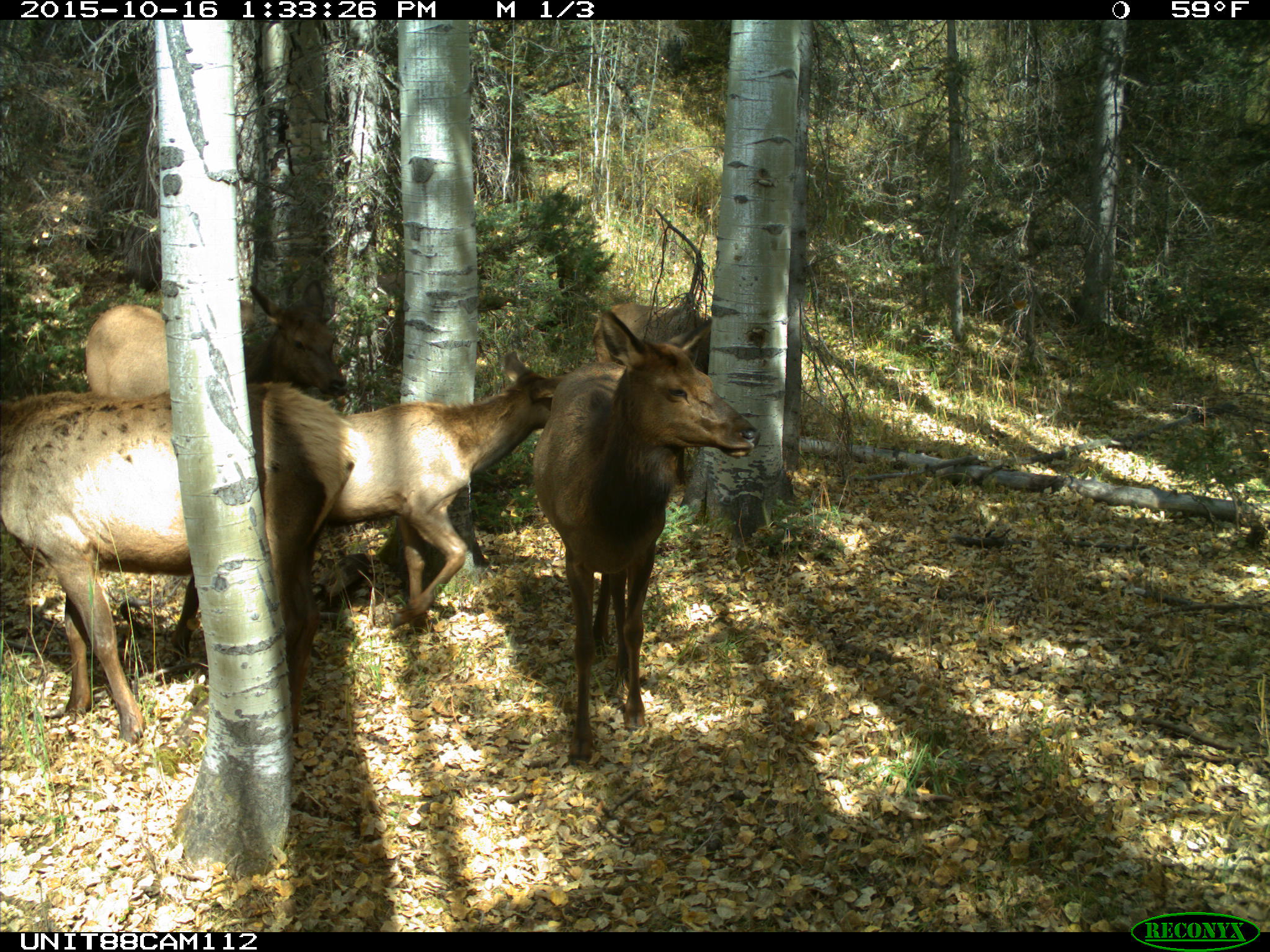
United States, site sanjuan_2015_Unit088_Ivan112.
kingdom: Animalia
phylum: Chordata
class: Mammalia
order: Artiodactyla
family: Cervidae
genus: Cervus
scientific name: Cervus elaphus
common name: red deer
Cervus elaphus (red deer).